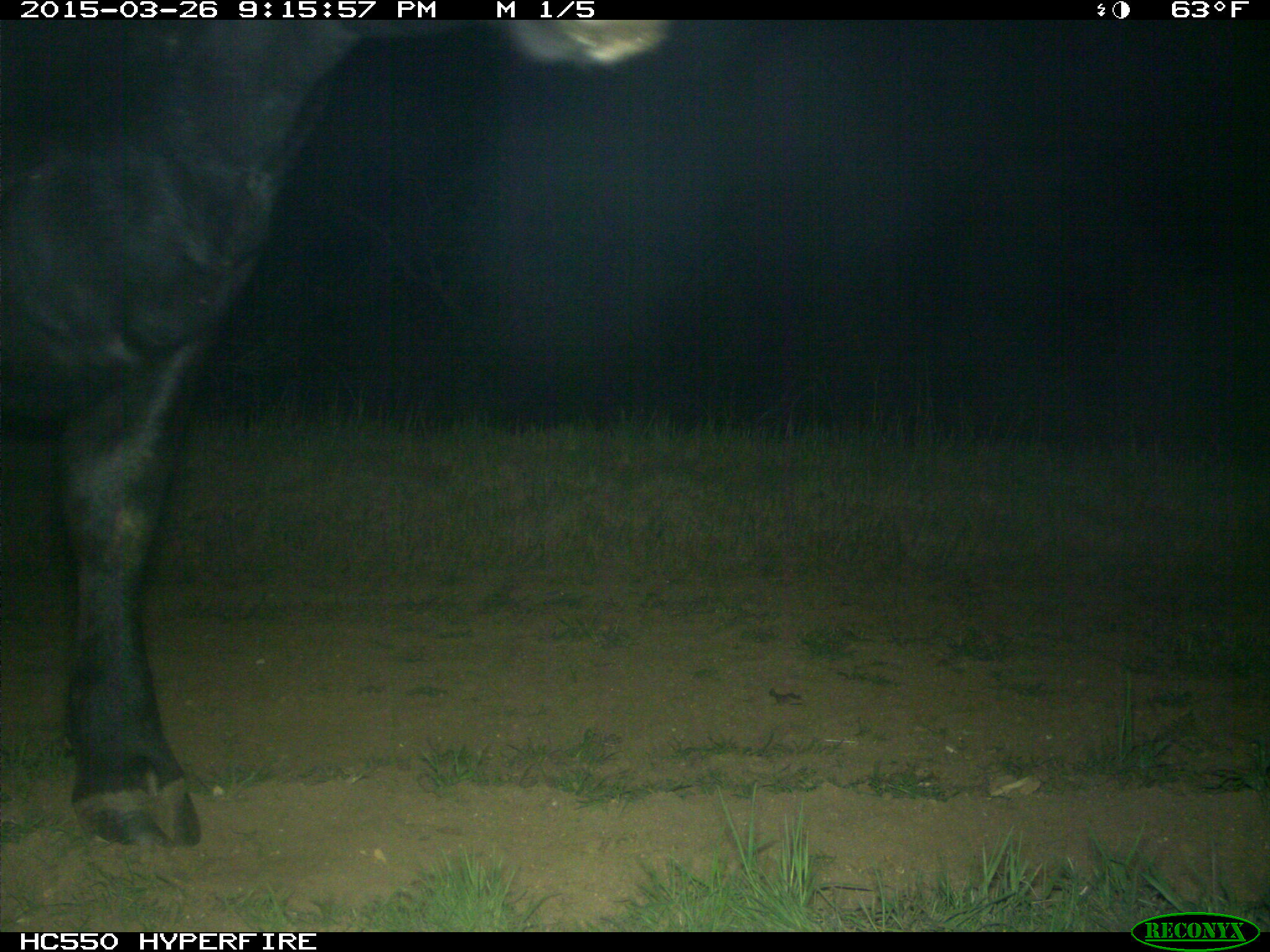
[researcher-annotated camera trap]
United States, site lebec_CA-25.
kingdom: Animalia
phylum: Chordata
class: Mammalia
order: Artiodactyla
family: Bovidae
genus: Bos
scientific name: Bos taurus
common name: domestic cow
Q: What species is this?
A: Bos taurus (domestic cow).